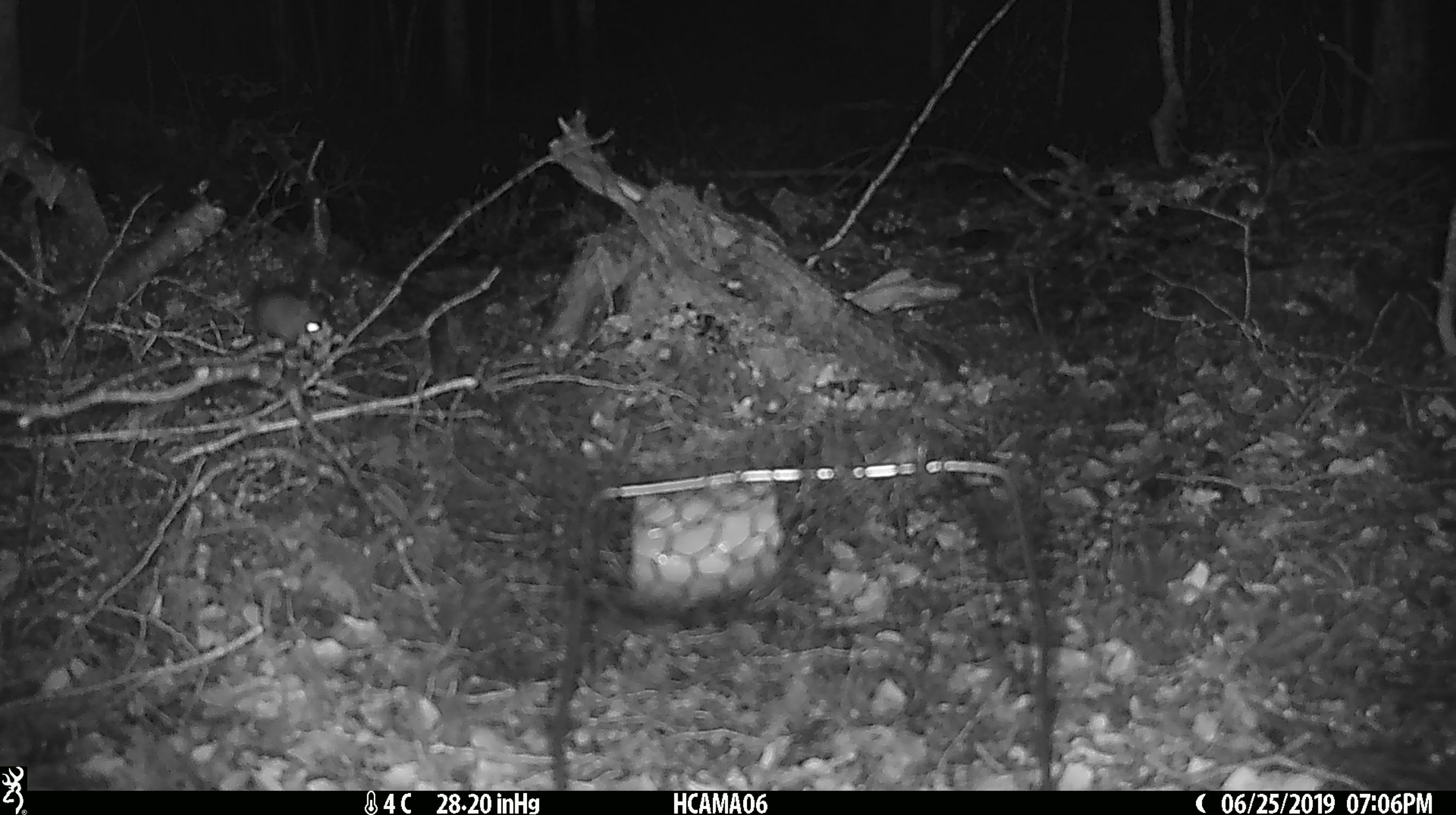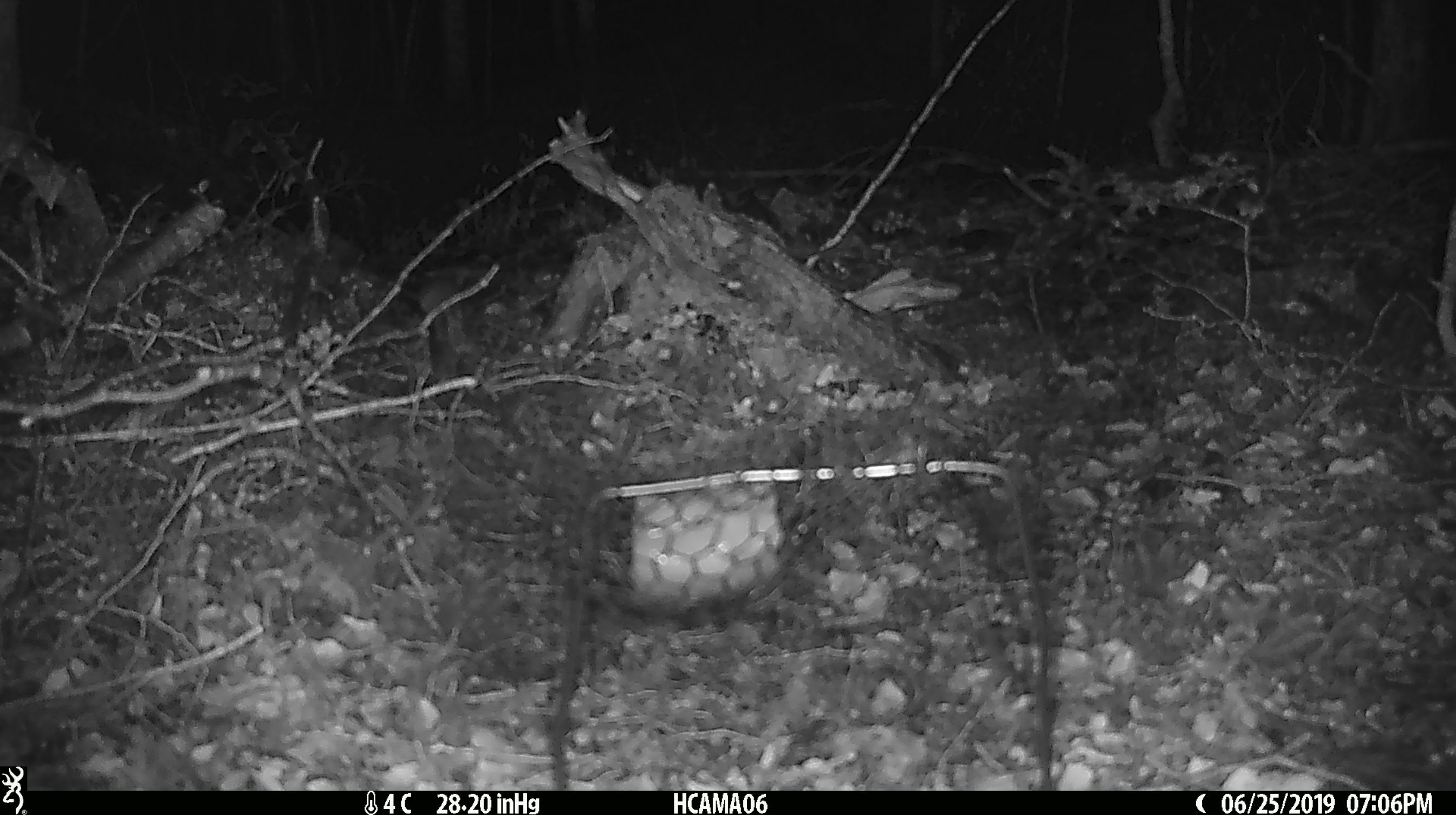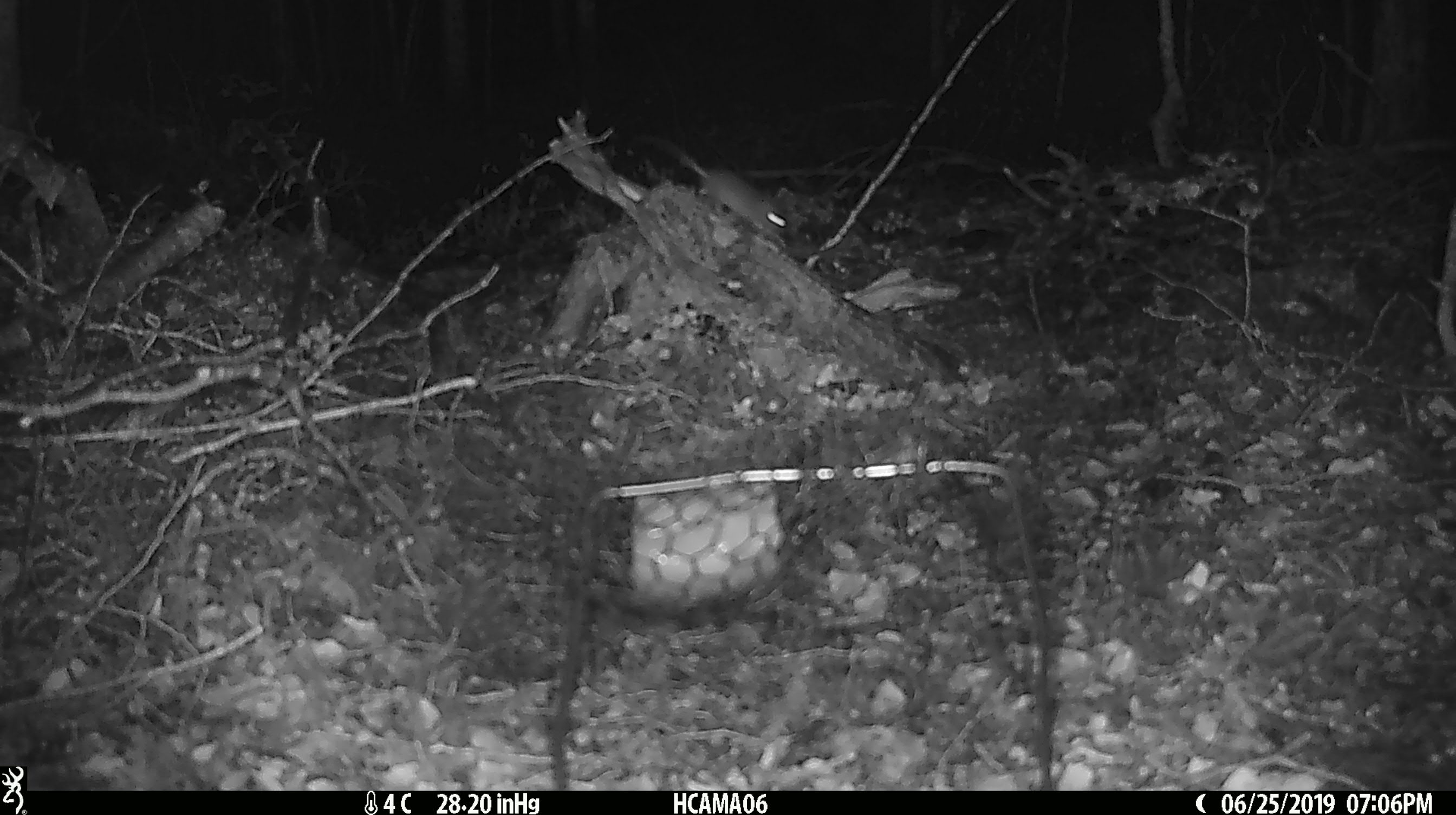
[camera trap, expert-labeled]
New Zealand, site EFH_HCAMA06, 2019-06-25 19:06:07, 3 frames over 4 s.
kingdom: Animalia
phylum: Chordata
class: Mammalia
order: Rodentia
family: Muridae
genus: Mus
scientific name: Mus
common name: mouse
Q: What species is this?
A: Mouse (Mus).